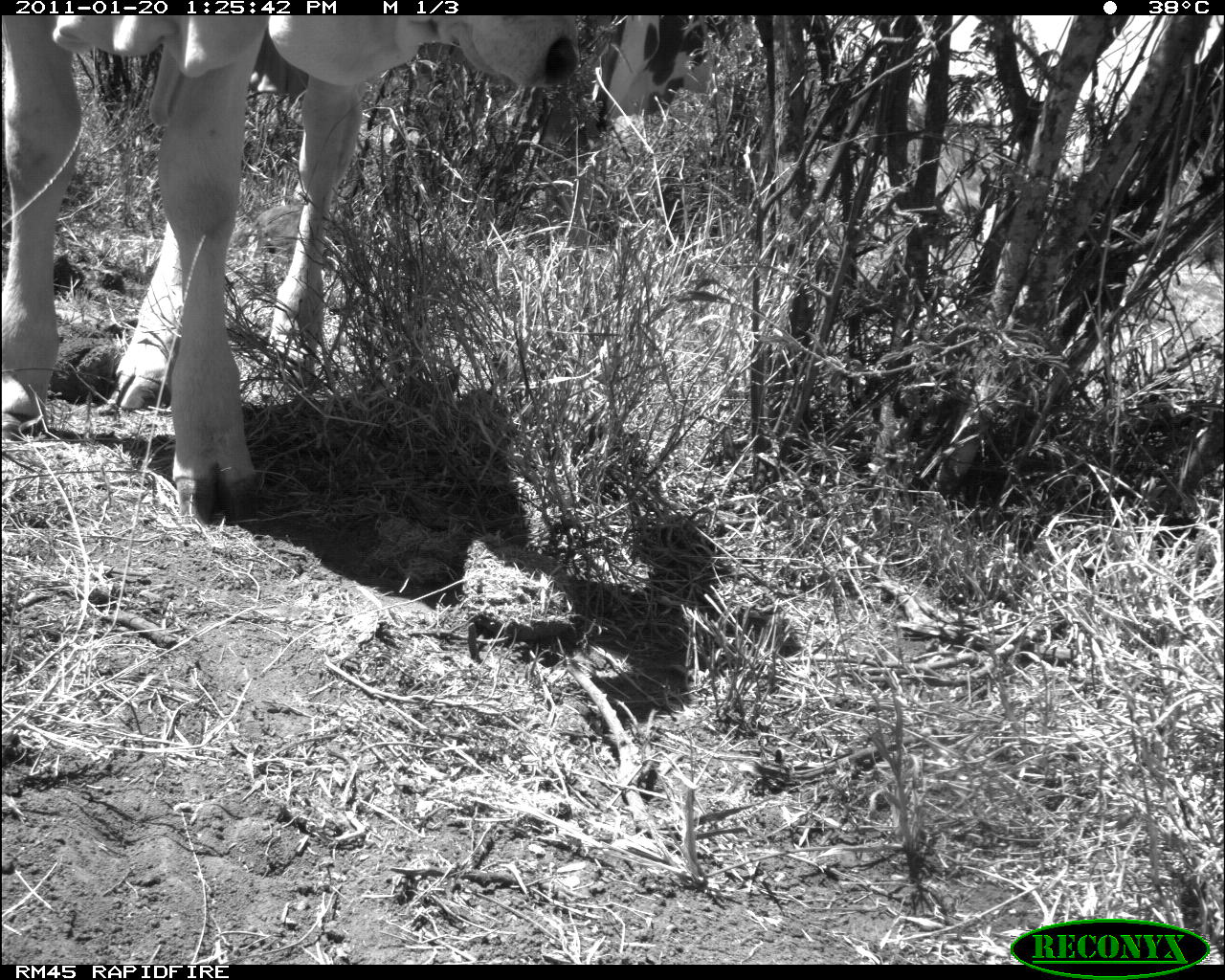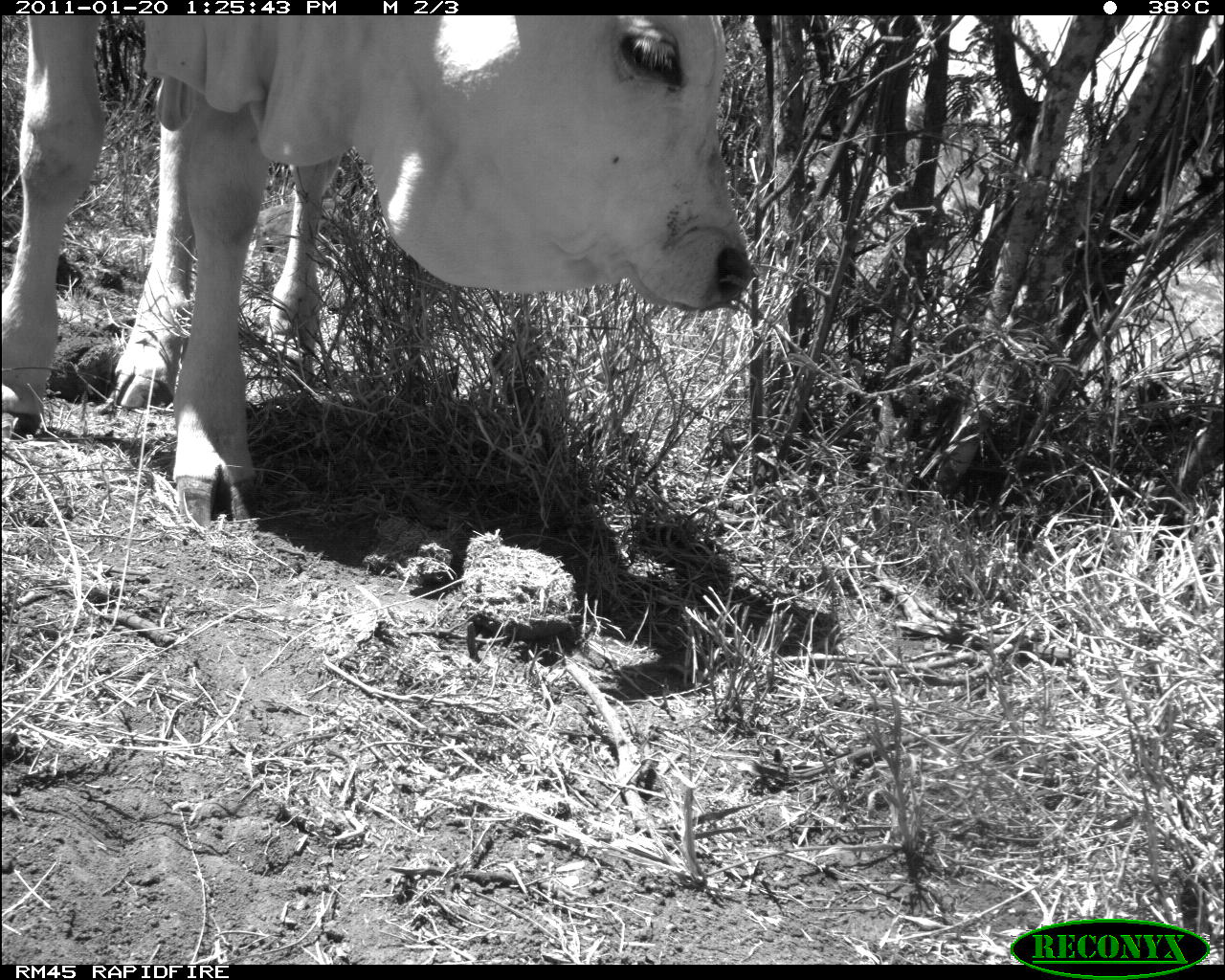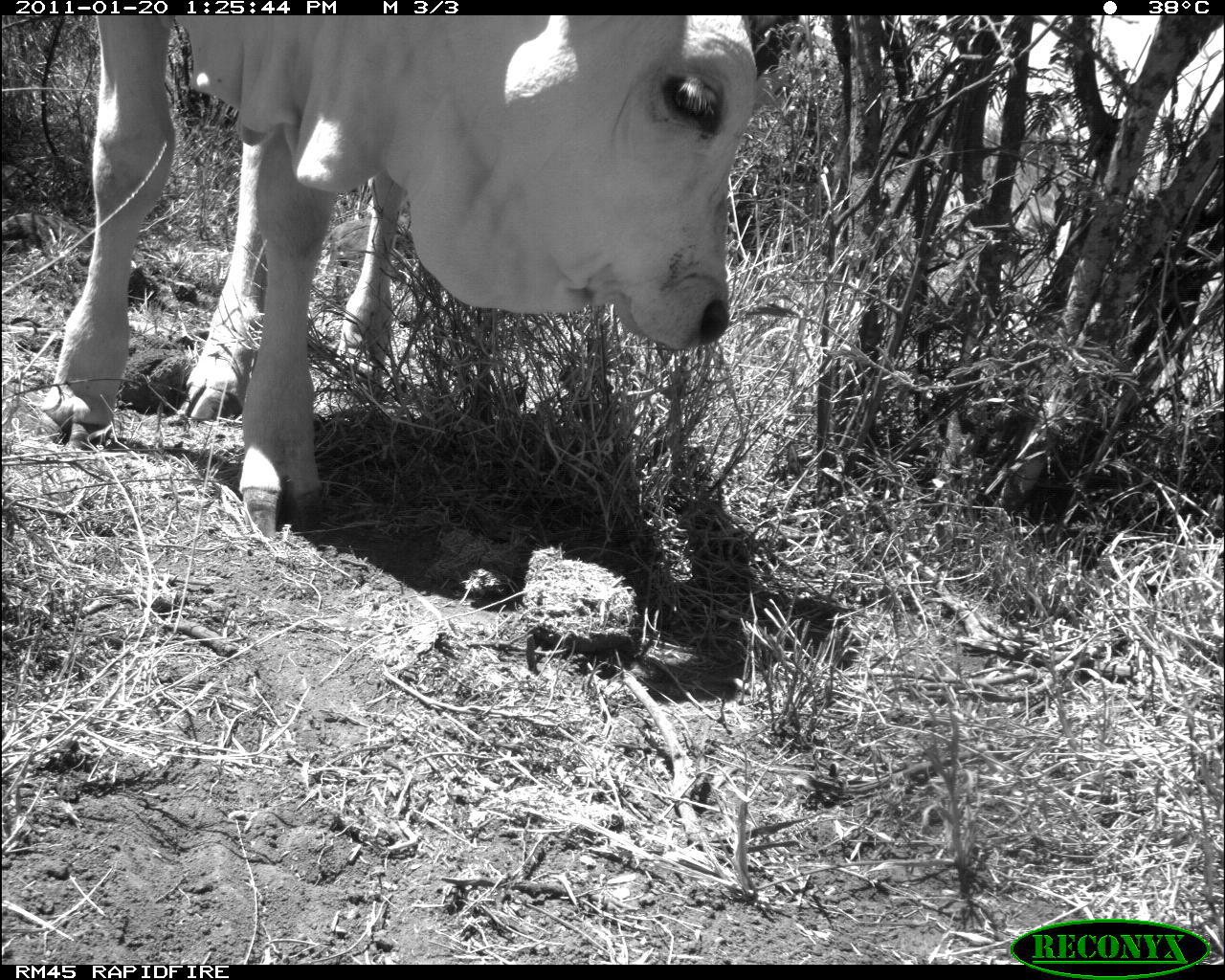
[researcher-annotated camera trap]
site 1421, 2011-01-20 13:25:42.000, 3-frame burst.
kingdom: Animalia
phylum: Chordata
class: Mammalia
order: Artiodactyla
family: Bovidae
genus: Bos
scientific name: Bos taurus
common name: domestic cattle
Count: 1.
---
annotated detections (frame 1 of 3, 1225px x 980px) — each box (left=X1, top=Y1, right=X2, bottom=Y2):
bos taurus: (left=3, top=16, right=583, bottom=526)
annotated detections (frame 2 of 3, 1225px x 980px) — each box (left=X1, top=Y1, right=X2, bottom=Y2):
bos taurus: (left=3, top=15, right=755, bottom=533)